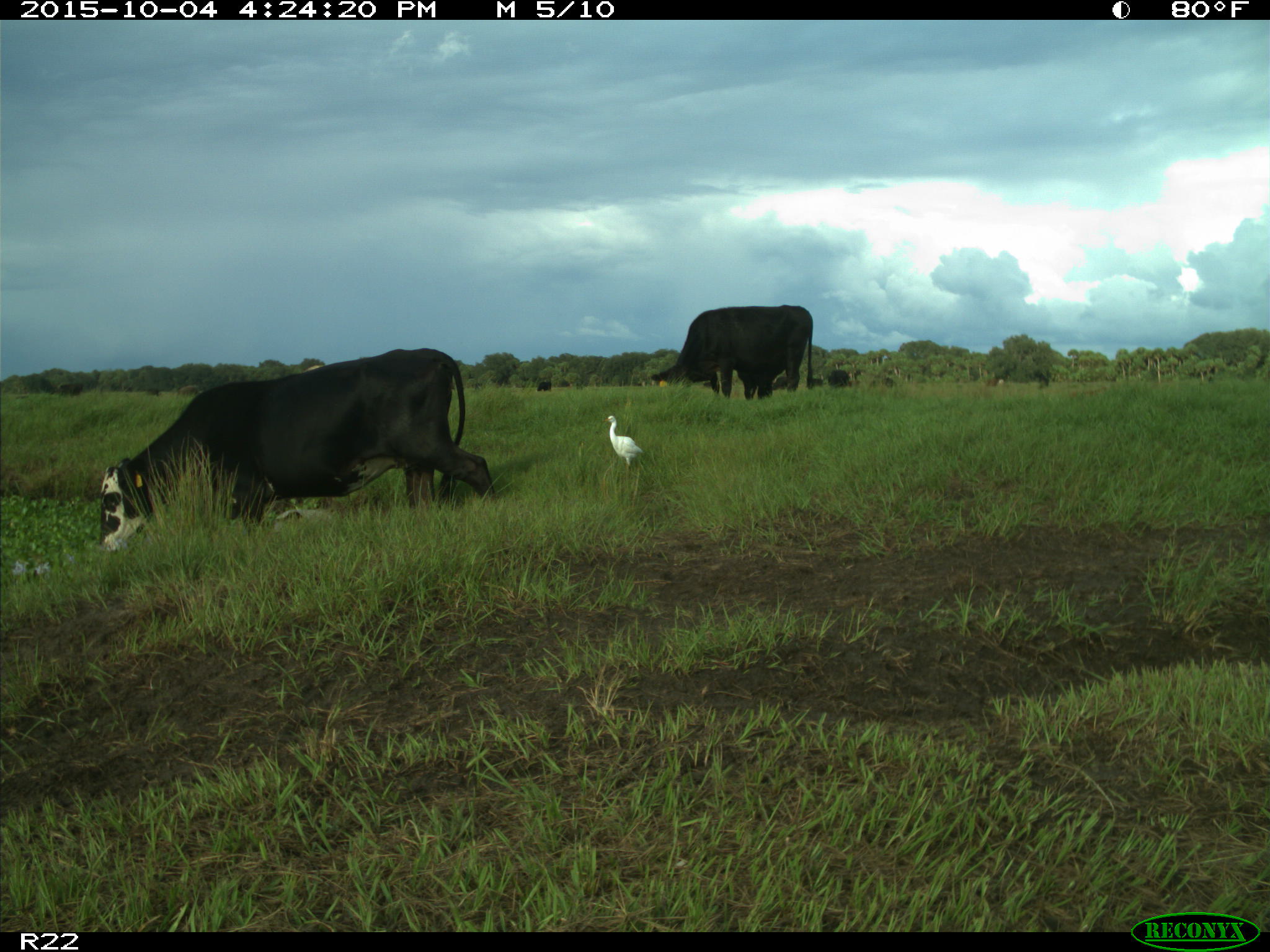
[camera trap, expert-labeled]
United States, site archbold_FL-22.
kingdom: Animalia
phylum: Chordata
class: Mammalia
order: Artiodactyla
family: Bovidae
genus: Bos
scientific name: Bos taurus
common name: domestic cow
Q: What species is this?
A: Bos taurus (domestic cow).